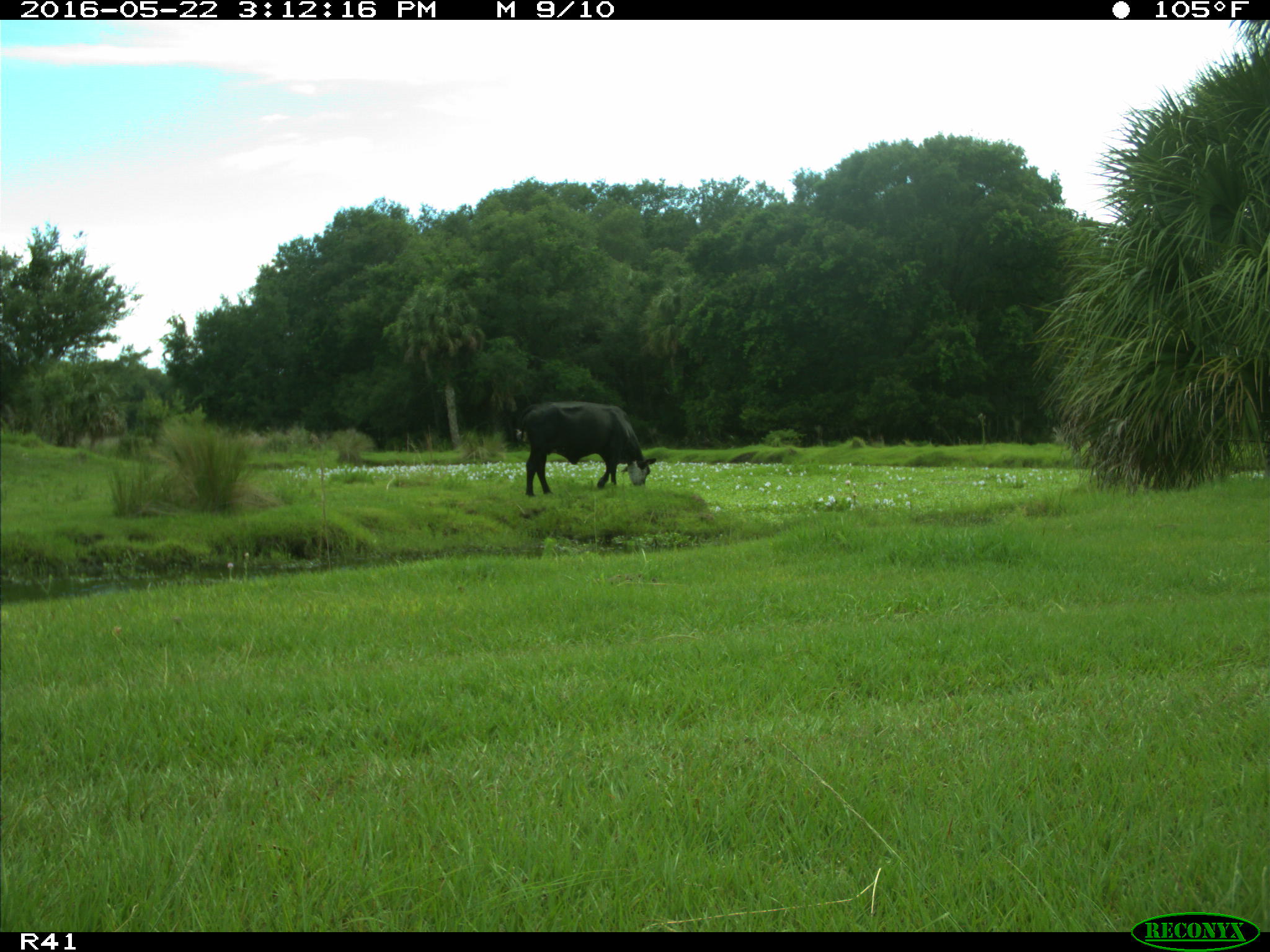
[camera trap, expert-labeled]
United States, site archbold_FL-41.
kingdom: Animalia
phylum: Chordata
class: Mammalia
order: Artiodactyla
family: Bovidae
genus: Bos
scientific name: Bos taurus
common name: domestic cow